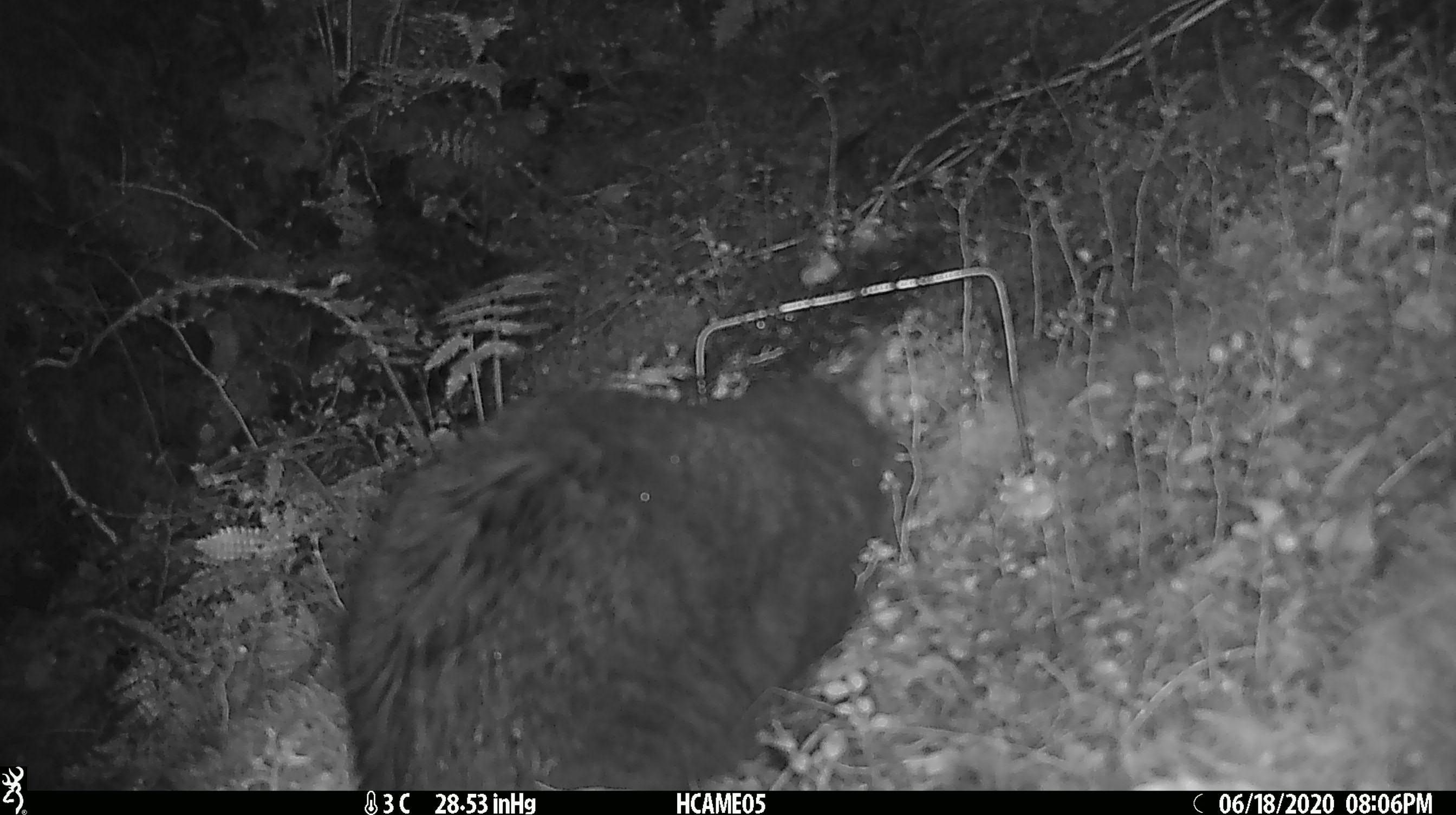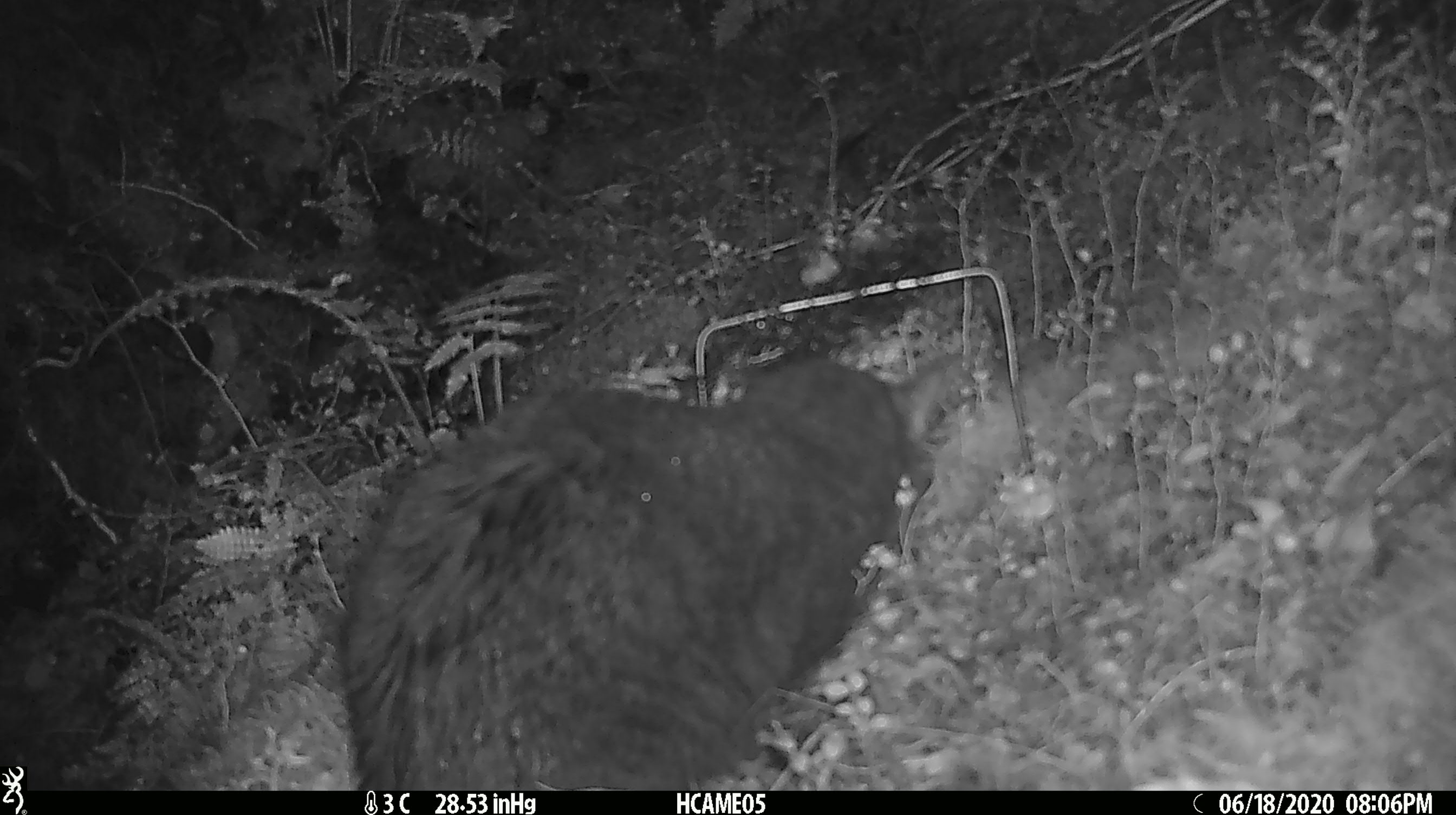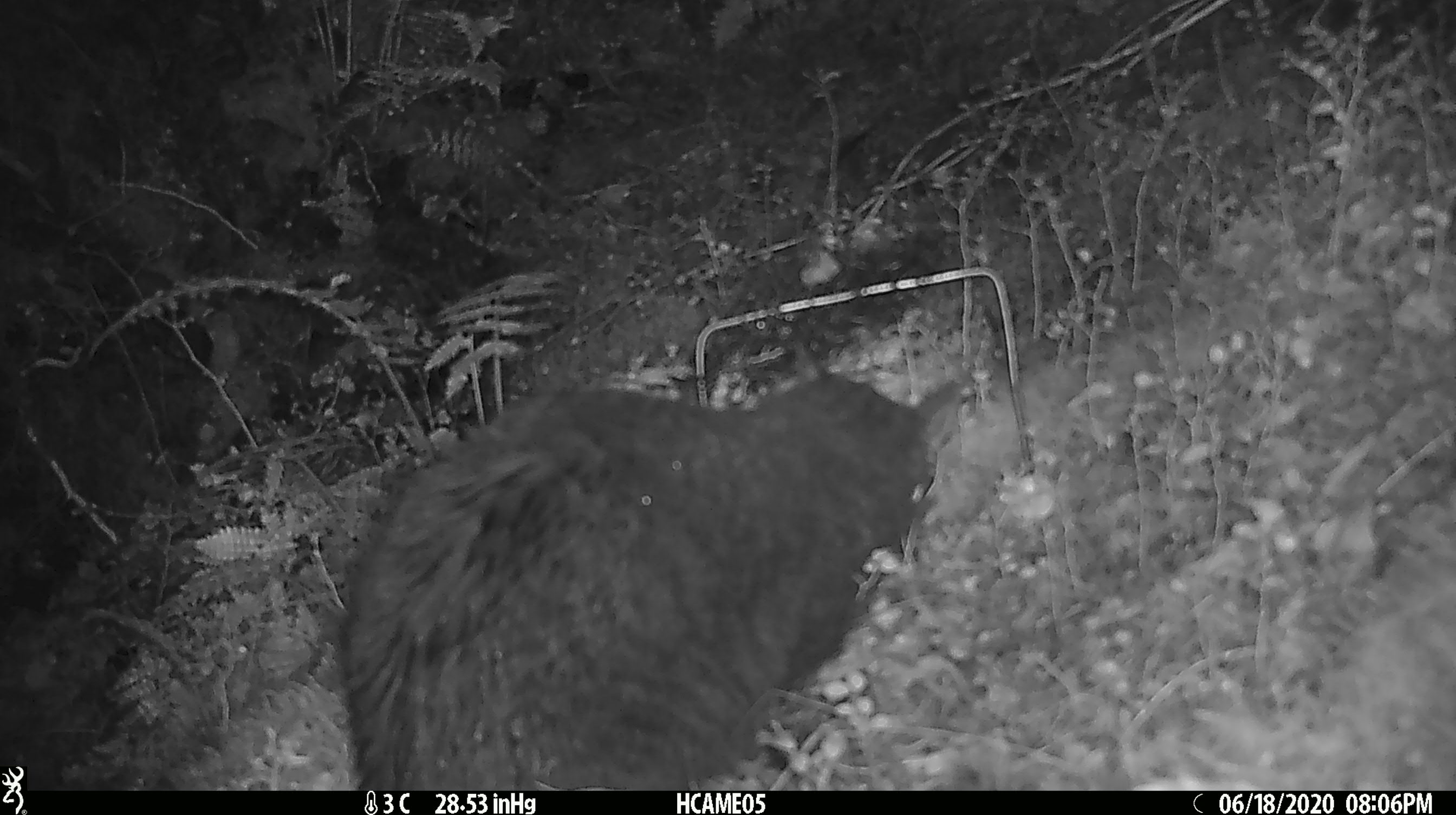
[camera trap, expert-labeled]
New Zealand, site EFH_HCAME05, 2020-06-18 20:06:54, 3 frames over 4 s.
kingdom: Animalia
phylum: Chordata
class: Mammalia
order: Carnivora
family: Felidae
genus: Felis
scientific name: Felis catus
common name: domestic cat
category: cat